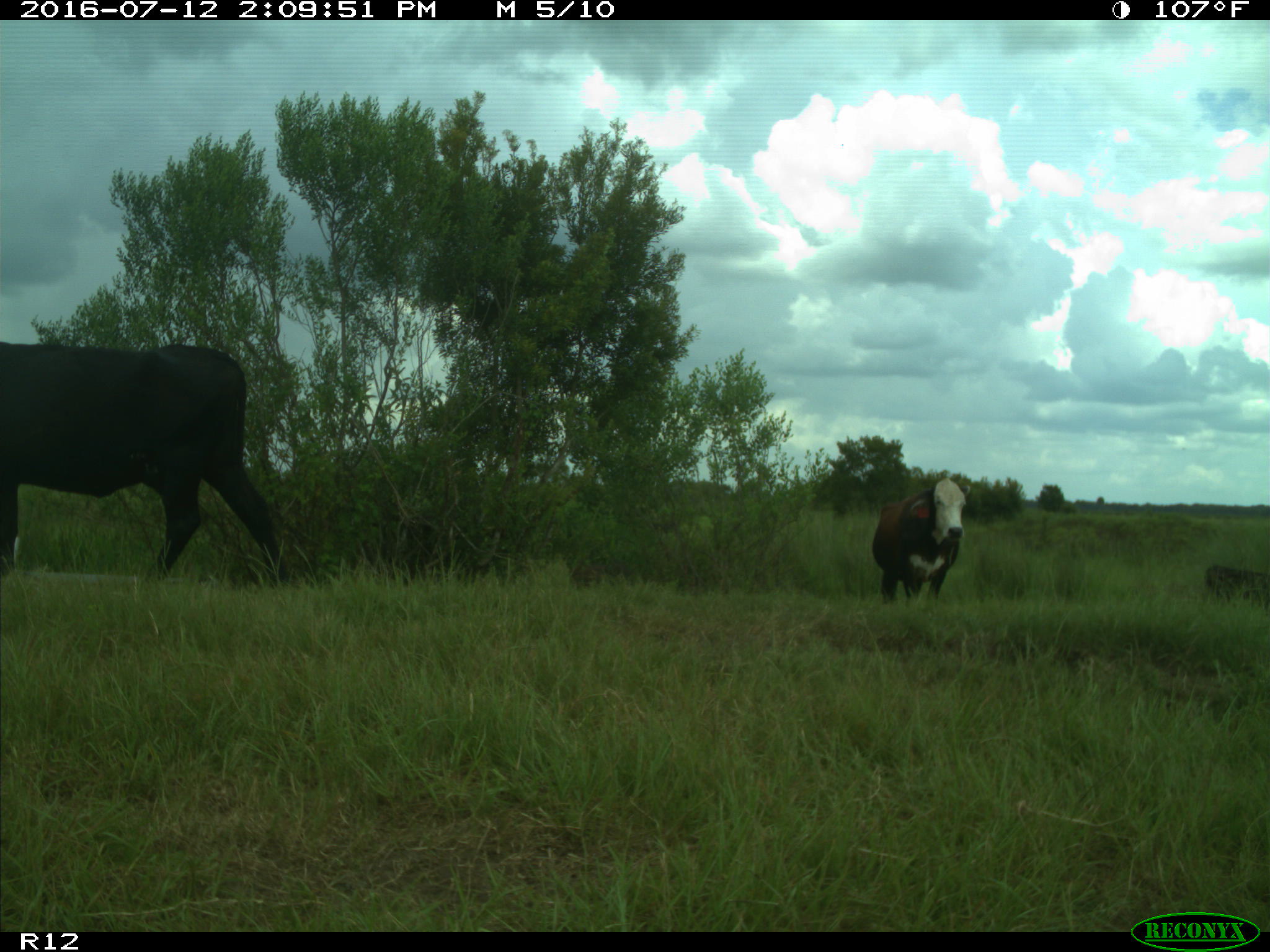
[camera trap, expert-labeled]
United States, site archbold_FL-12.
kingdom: Animalia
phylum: Chordata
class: Mammalia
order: Artiodactyla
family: Bovidae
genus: Bos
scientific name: Bos taurus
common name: domestic cow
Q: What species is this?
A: Bos taurus (domestic cow).